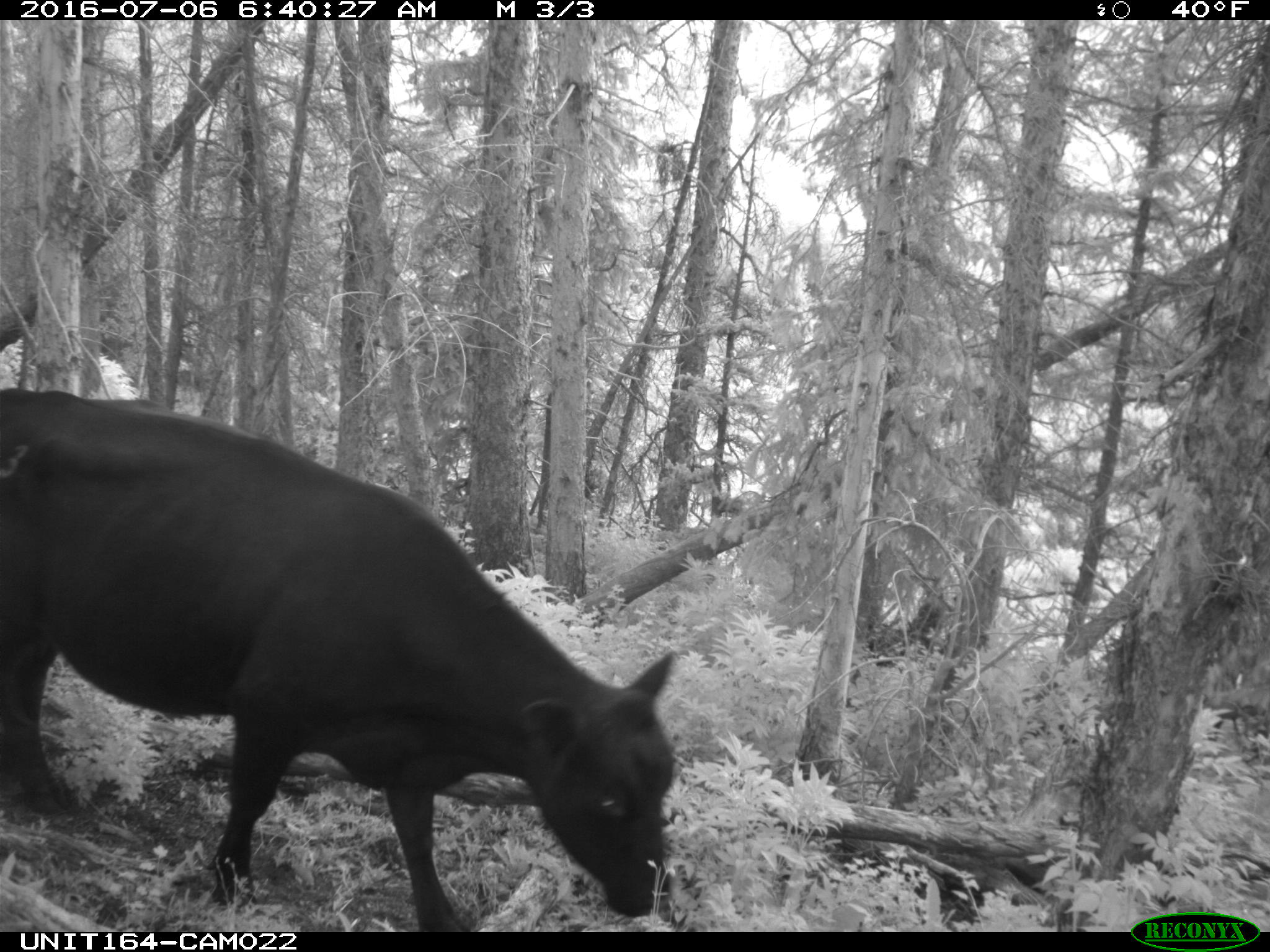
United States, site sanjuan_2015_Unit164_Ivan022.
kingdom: Animalia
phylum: Chordata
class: Mammalia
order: Artiodactyla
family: Bovidae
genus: Bos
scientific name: Bos taurus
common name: domestic cow